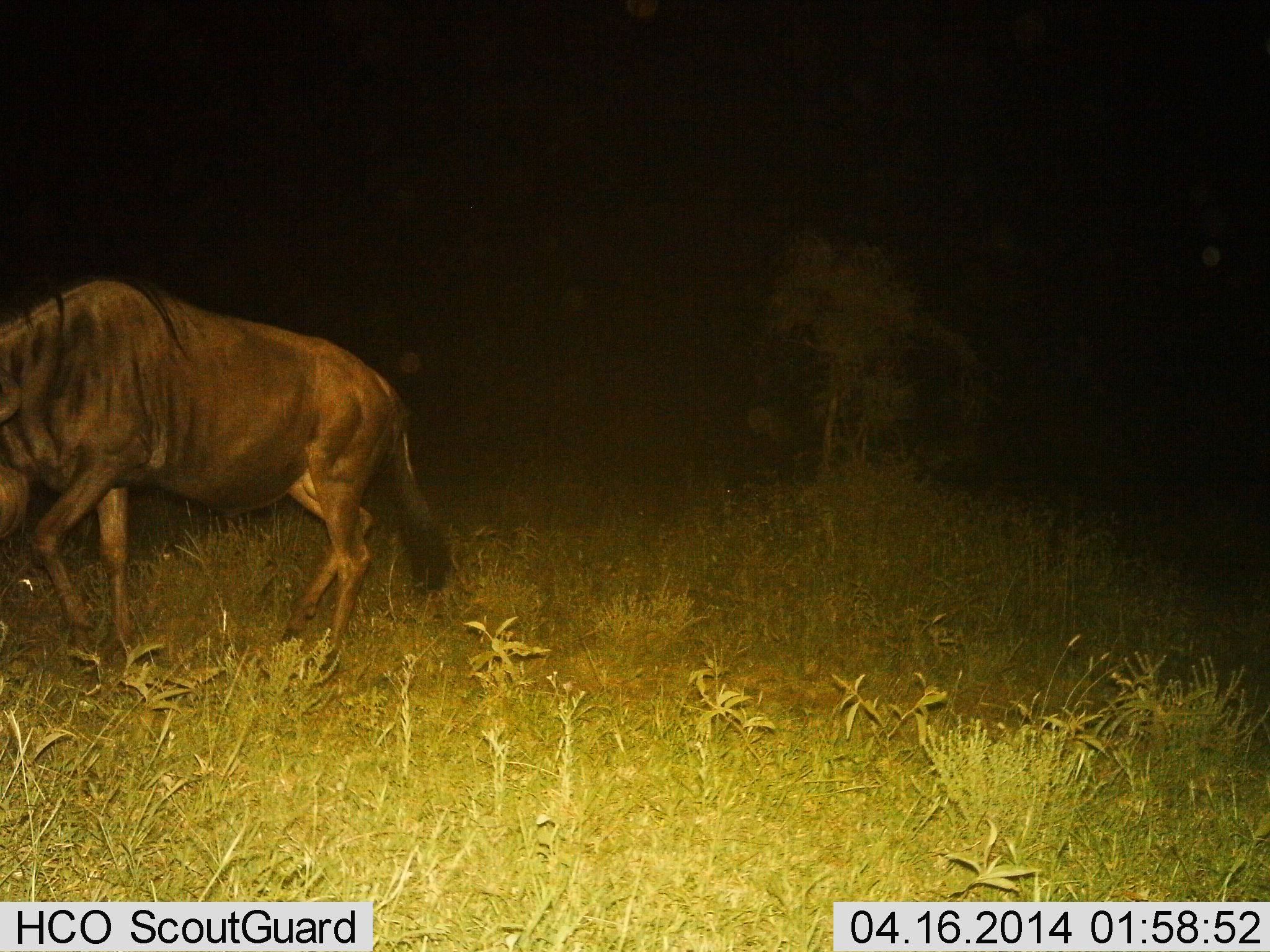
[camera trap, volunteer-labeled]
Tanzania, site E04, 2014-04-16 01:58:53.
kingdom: Animalia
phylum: Chordata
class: Mammalia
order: Artiodactyla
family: Bovidae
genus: Connochaetes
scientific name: Connochaetes taurinus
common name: blue wildebeest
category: wildebeest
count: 1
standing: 10%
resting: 0%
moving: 90%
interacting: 0%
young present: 0%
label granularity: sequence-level